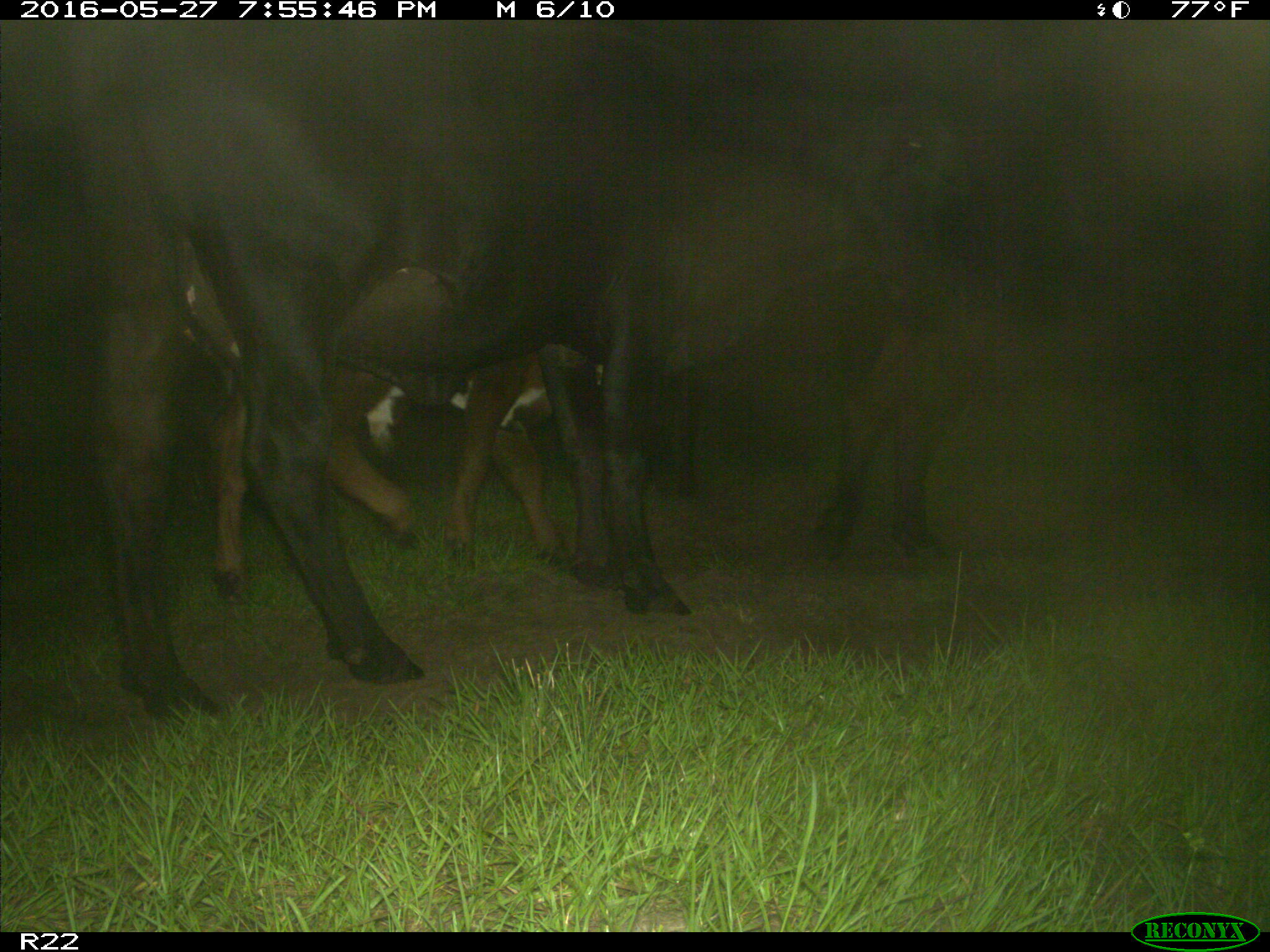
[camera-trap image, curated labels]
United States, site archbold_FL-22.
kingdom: Animalia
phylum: Chordata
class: Mammalia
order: Artiodactyla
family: Bovidae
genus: Bos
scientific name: Bos taurus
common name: domestic cow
Bos taurus (domestic cow).